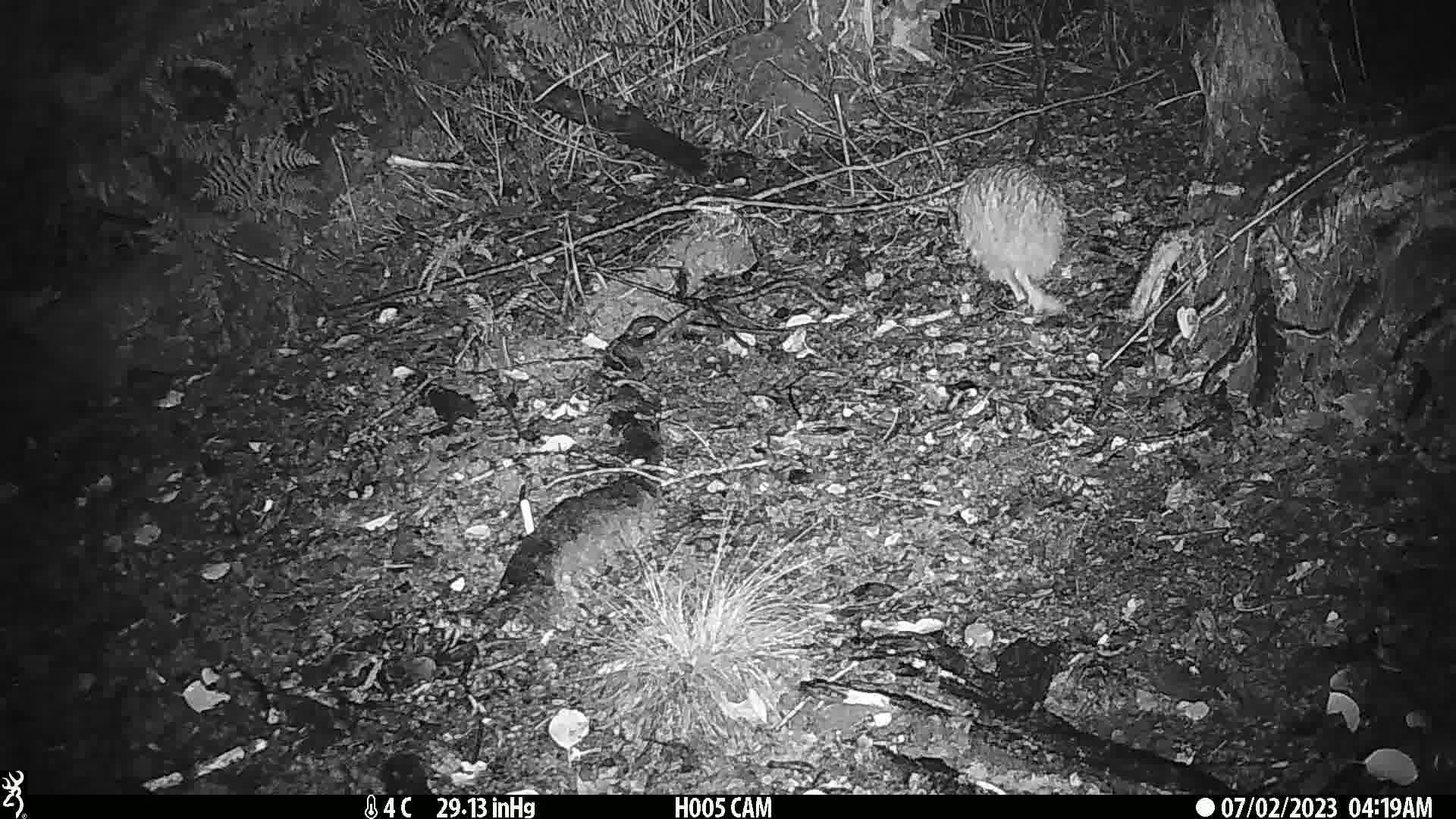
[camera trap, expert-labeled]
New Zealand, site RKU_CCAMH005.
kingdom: Animalia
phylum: Chordata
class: Aves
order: Apterygiformes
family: Apterygidae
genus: Apteryx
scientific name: Apteryx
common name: kiwi